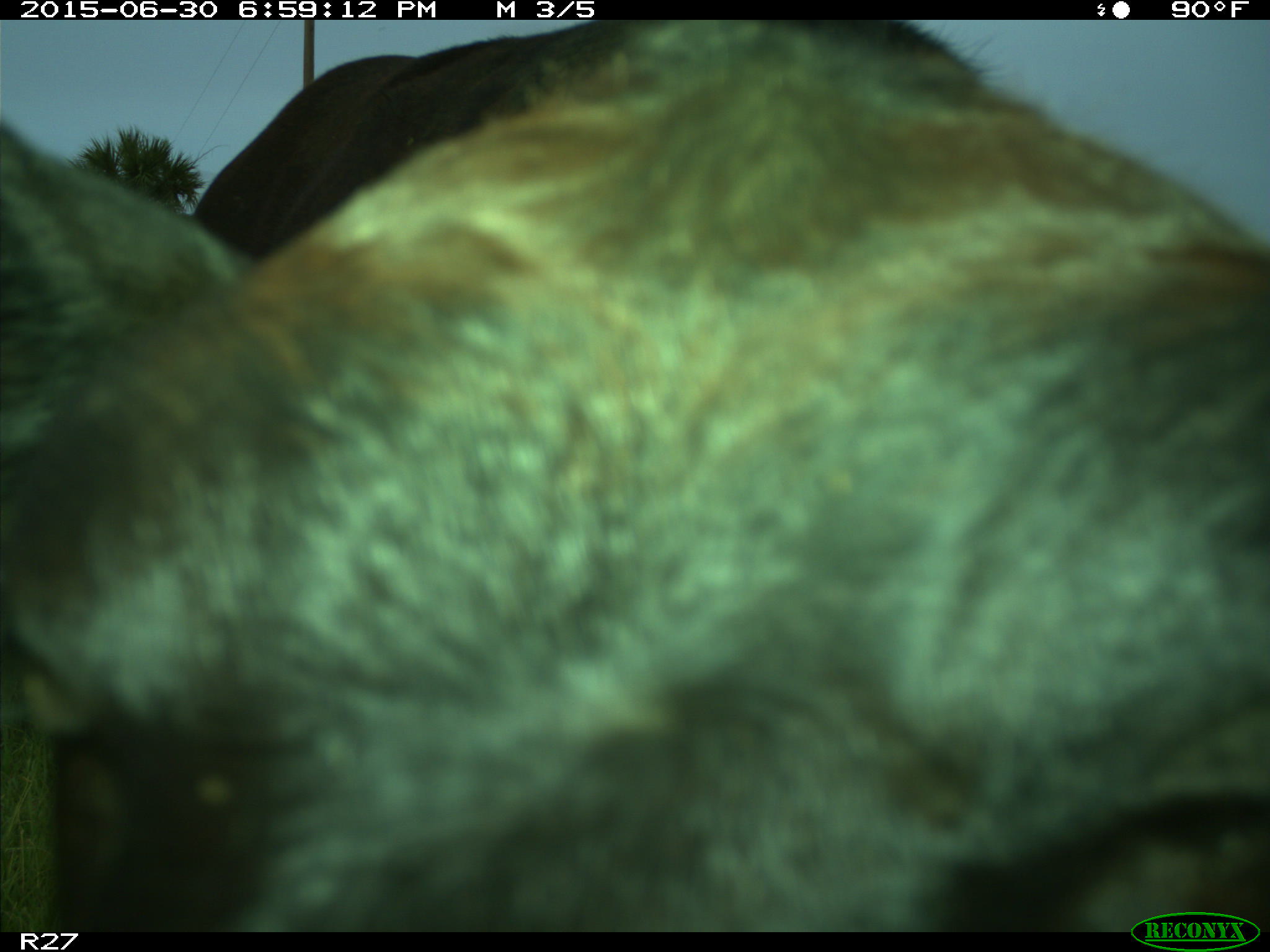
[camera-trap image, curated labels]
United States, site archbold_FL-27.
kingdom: Animalia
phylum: Chordata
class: Mammalia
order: Artiodactyla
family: Bovidae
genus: Bos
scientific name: Bos taurus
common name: domestic cow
Bos taurus (domestic cow).